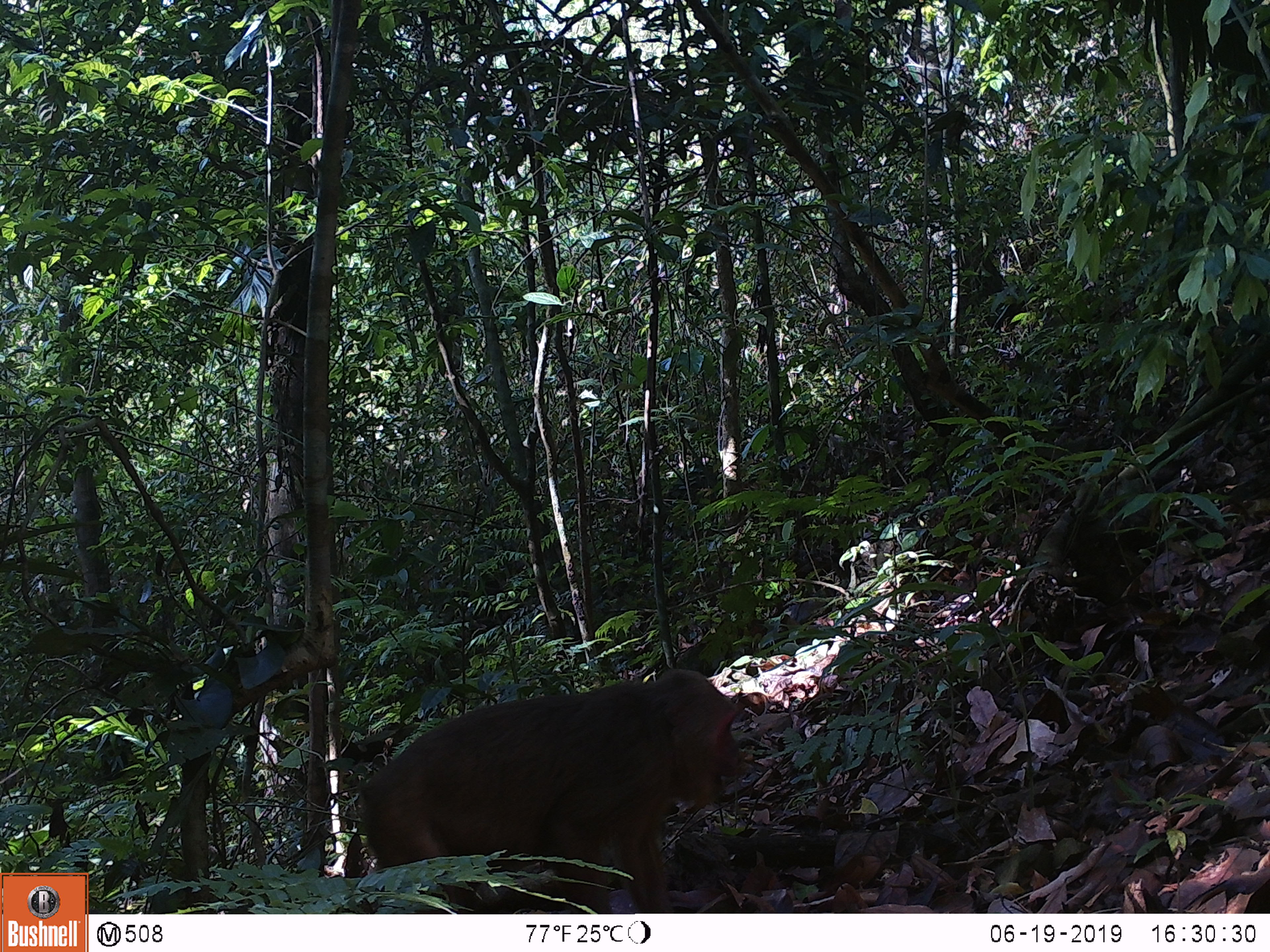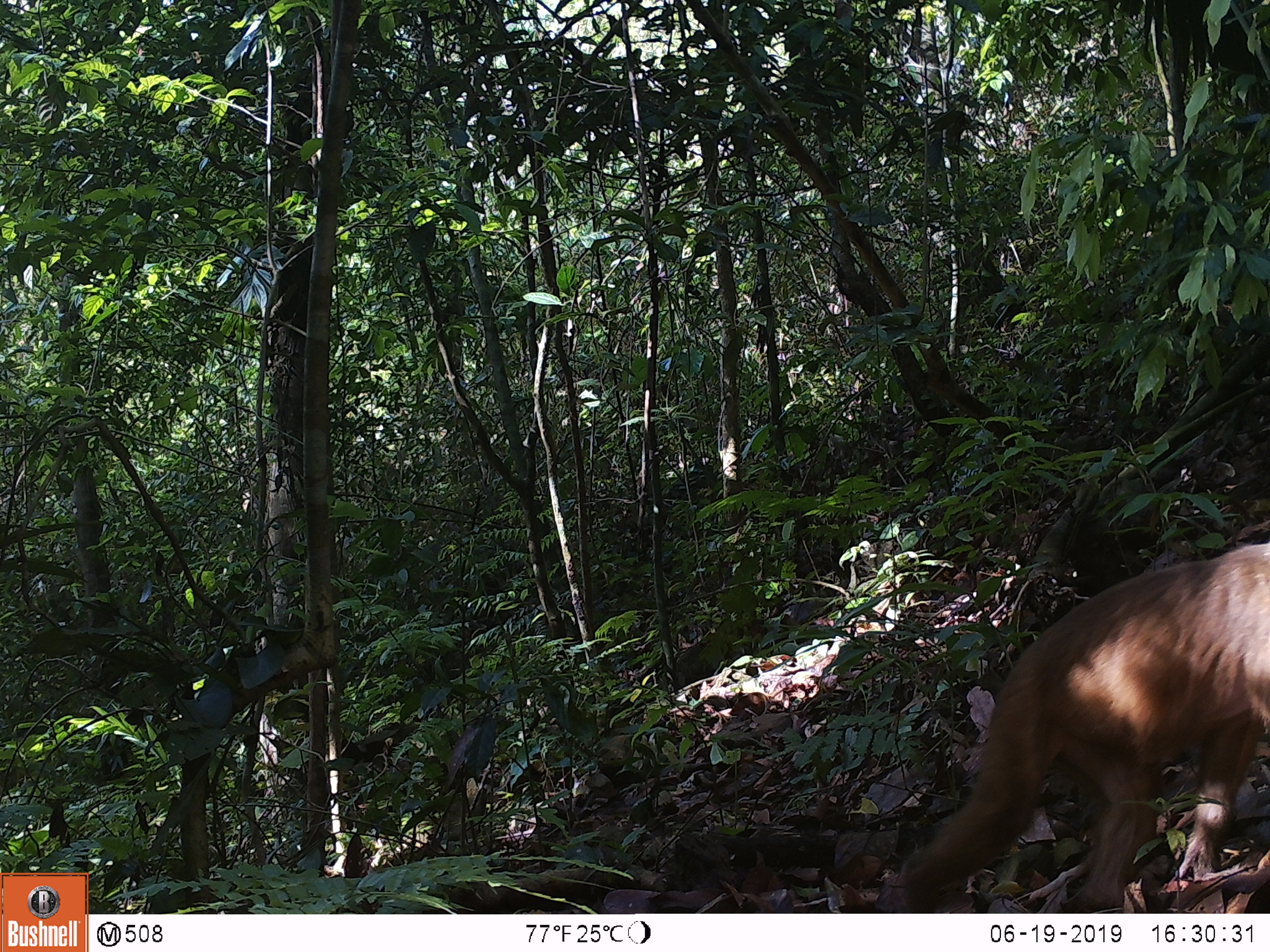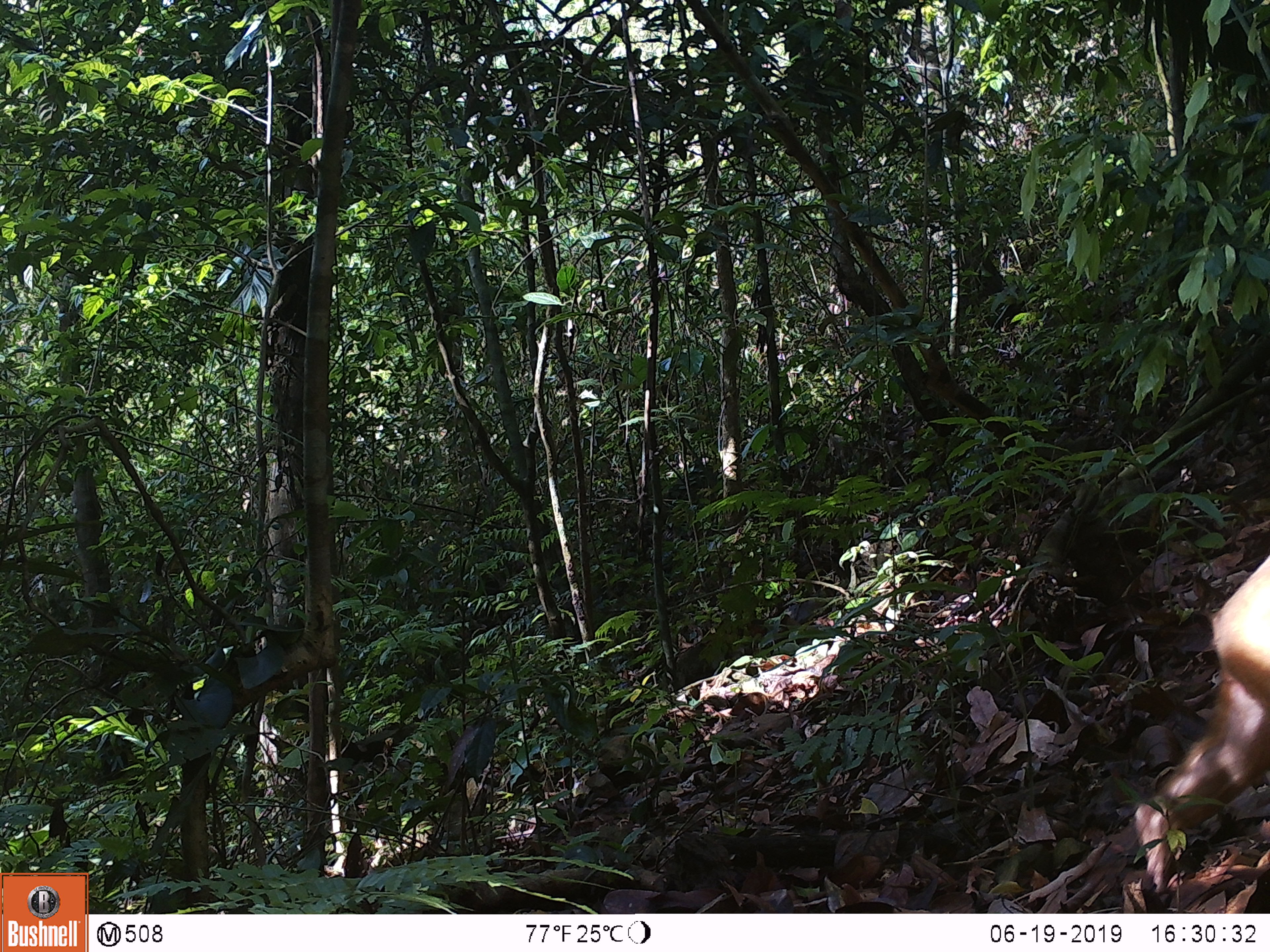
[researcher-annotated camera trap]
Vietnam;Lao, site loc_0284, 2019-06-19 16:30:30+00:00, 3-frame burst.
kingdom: Animalia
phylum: Chordata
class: Mammalia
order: Primates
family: Cercopithecidae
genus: Macaca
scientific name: Macaca arctoides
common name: stump-tailed macaque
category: stump tailed macaque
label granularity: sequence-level